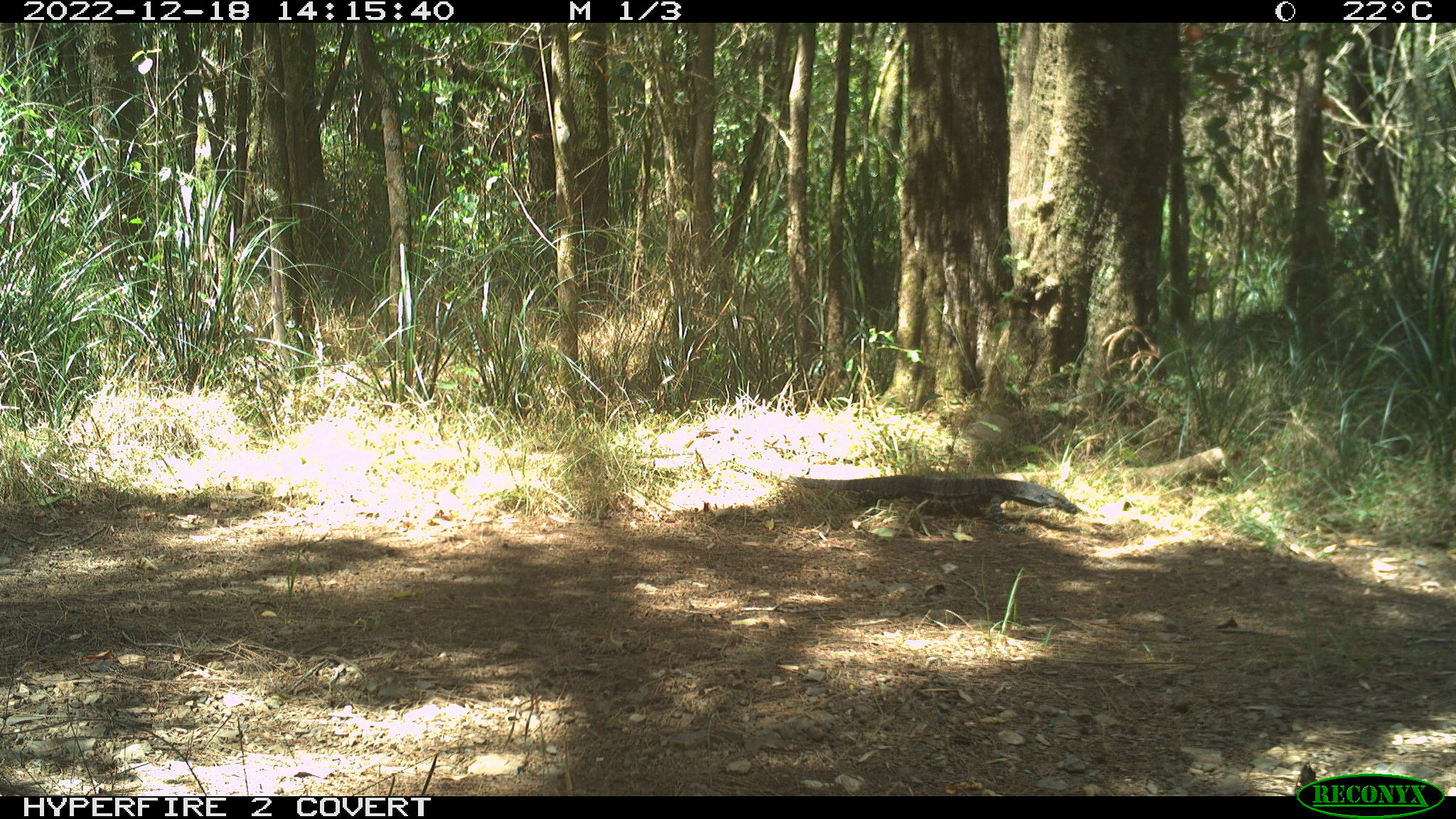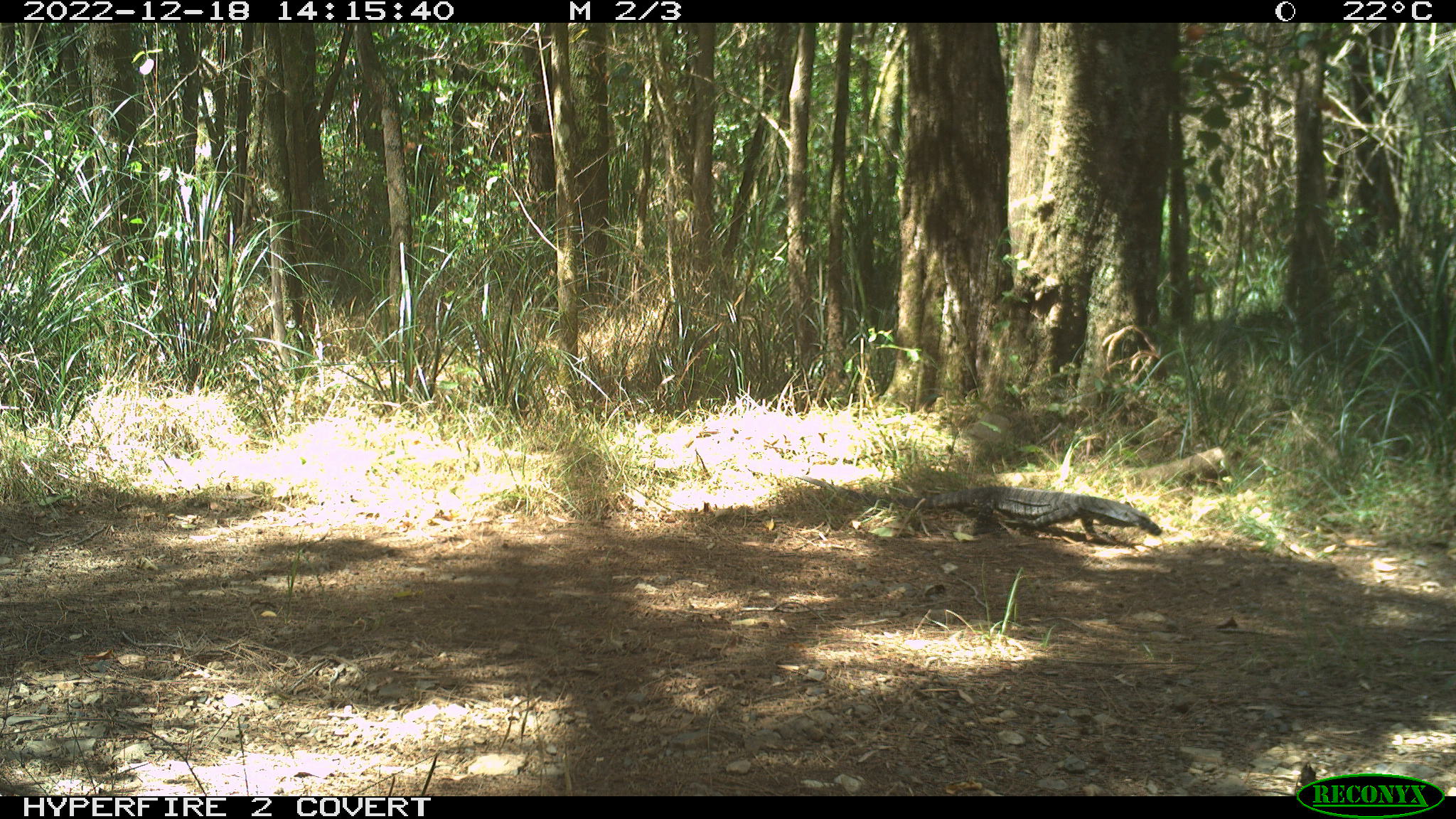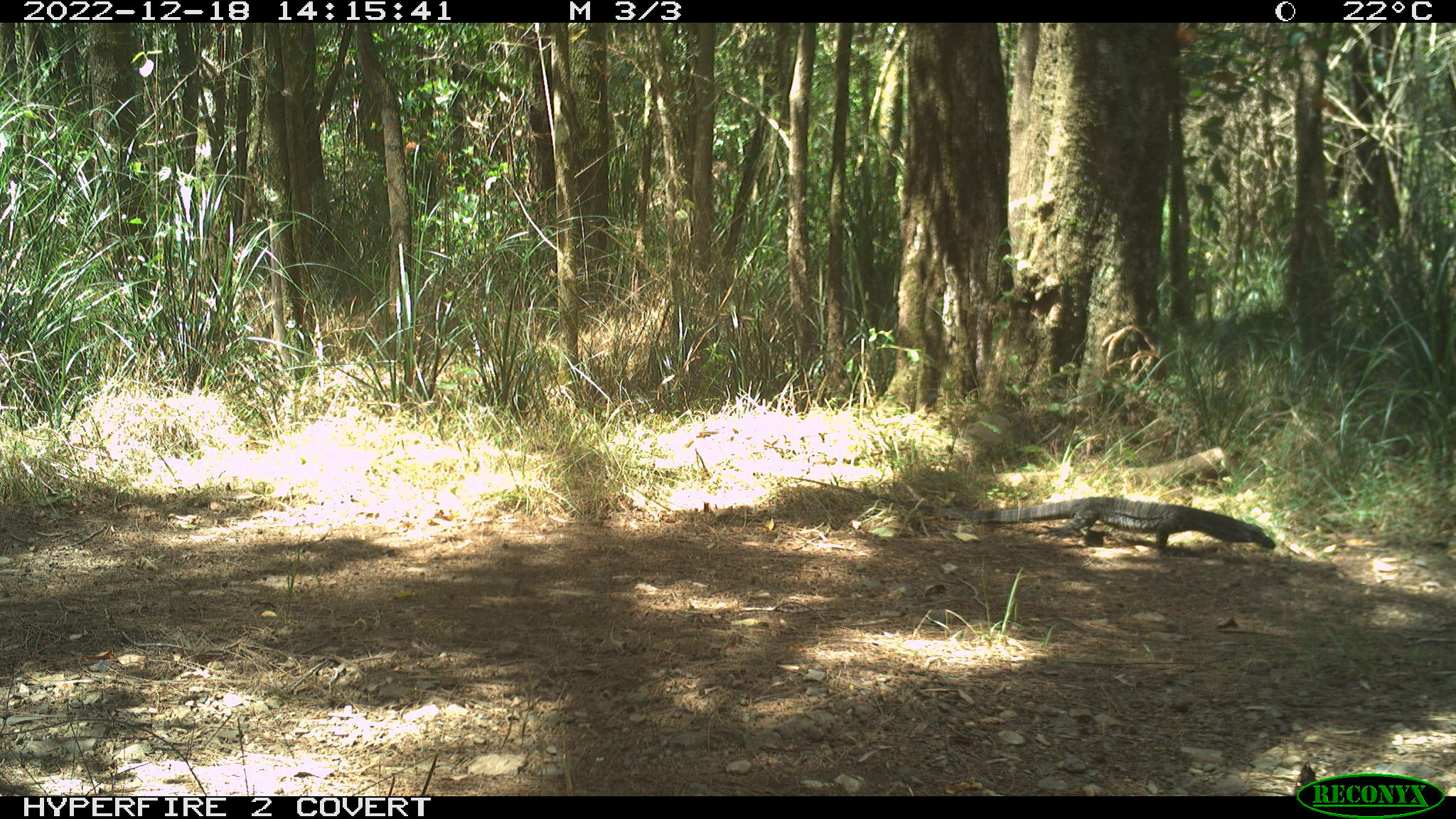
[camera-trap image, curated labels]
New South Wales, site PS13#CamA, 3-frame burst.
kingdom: Animalia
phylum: Chordata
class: Reptilia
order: Squamata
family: Varanidae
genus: Varanus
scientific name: Varanus varius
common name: lace monitor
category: goanna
Goanna (lace monitor) (Varanus varius).